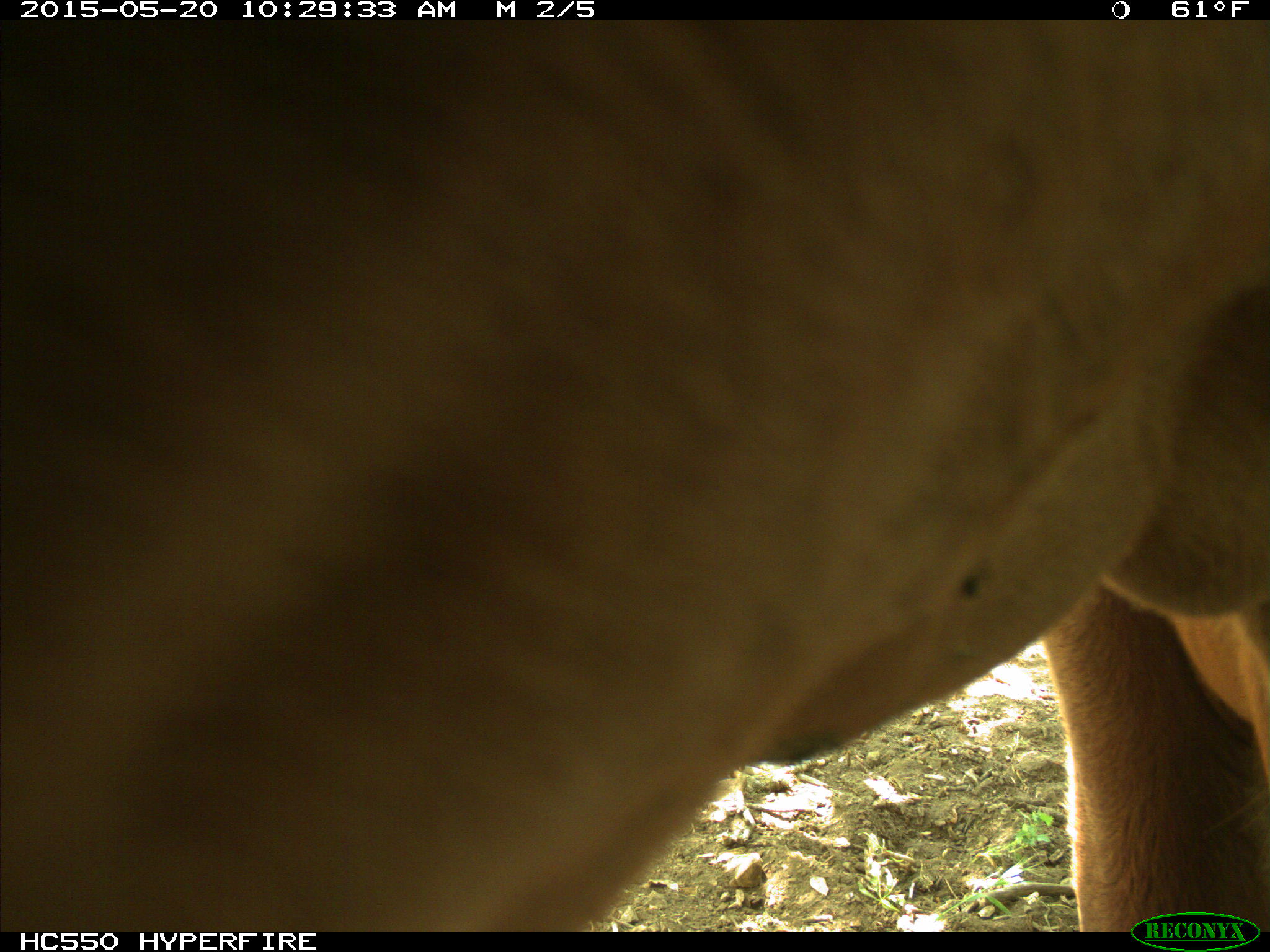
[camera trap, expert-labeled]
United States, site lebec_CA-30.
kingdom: Animalia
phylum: Chordata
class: Mammalia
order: Artiodactyla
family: Bovidae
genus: Bos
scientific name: Bos taurus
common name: domestic cow